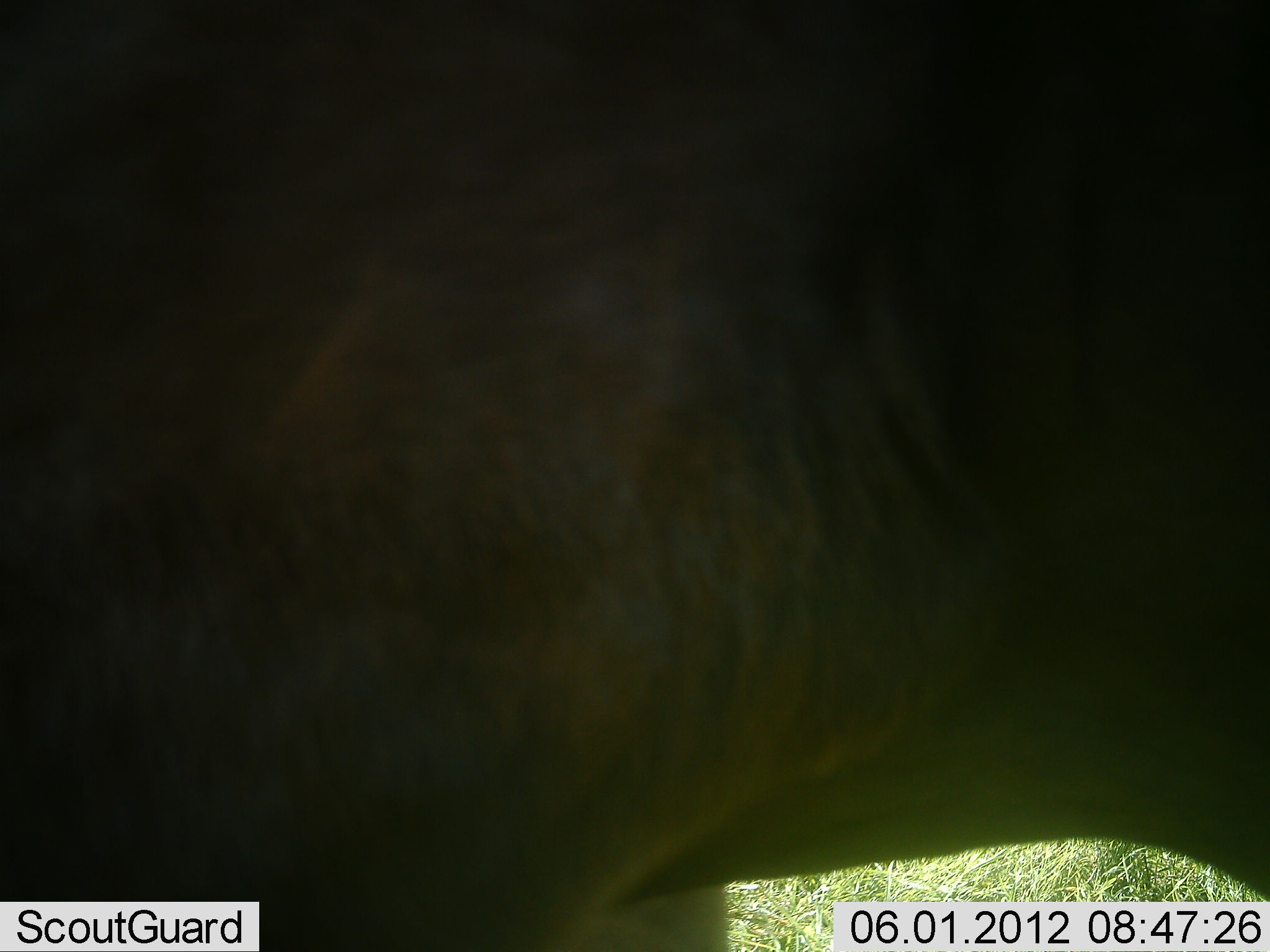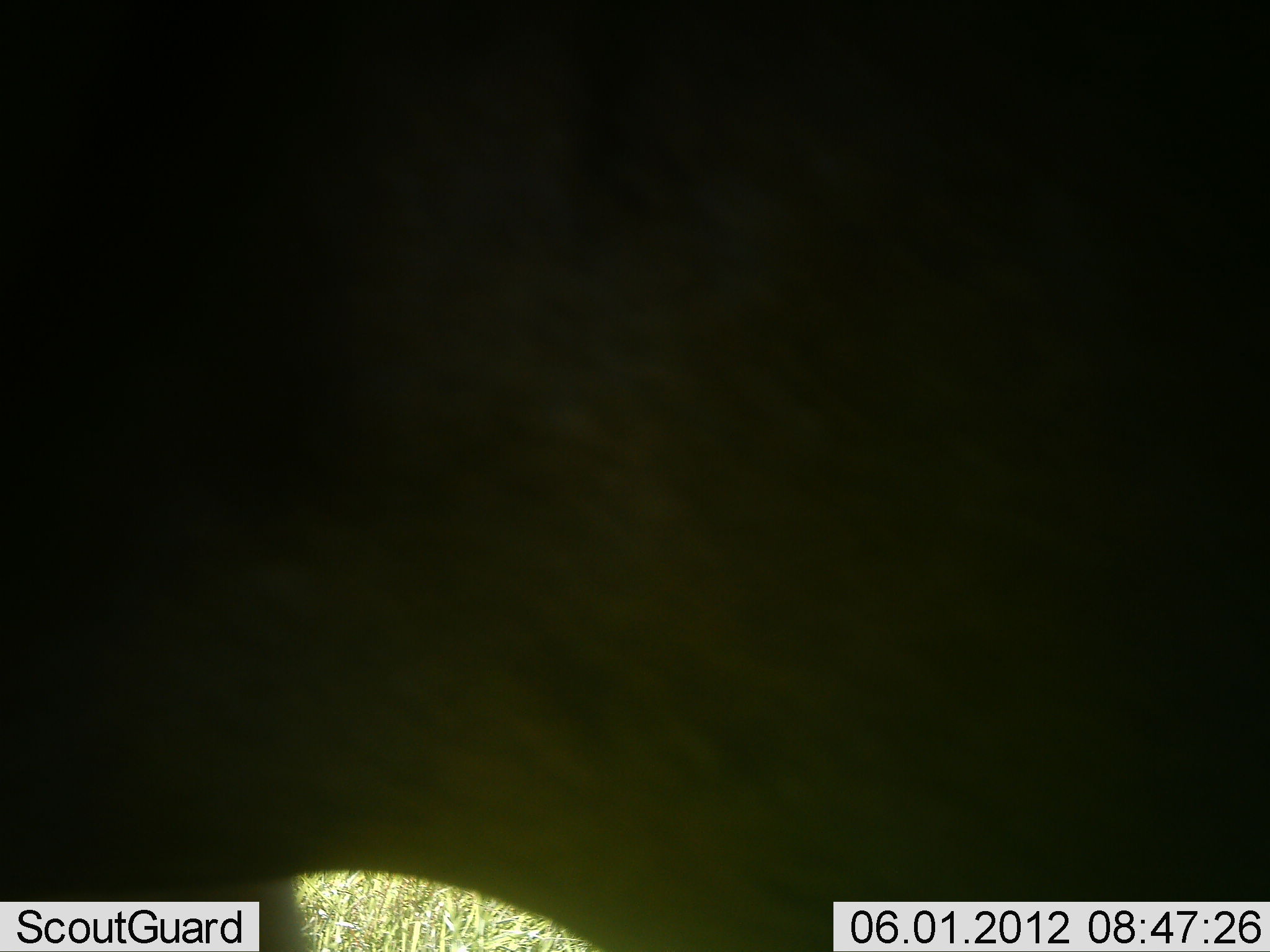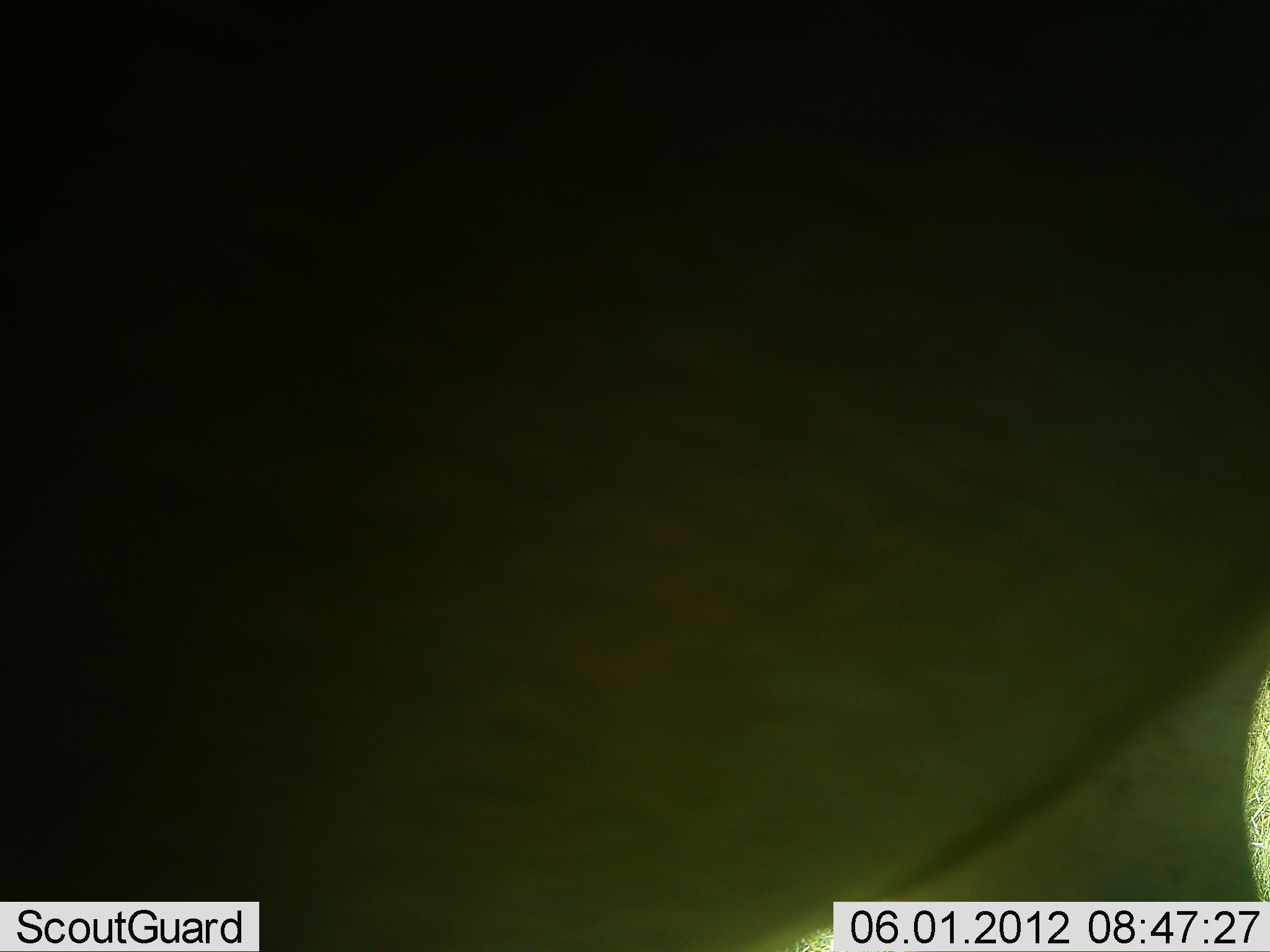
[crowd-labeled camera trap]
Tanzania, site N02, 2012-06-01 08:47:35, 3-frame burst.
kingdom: Animalia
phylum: Chordata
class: Mammalia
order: Artiodactyla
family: Bovidae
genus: Connochaetes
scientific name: Connochaetes taurinus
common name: blue wildebeest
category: wildebeest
Wildebeest (blue wildebeest) (Connochaetes taurinus), count 1. Behavior (volunteer vote fractions): standing 90%, resting 0%, moving 10%, interacting 0%. Young present (vote fraction): 0%. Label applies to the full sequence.